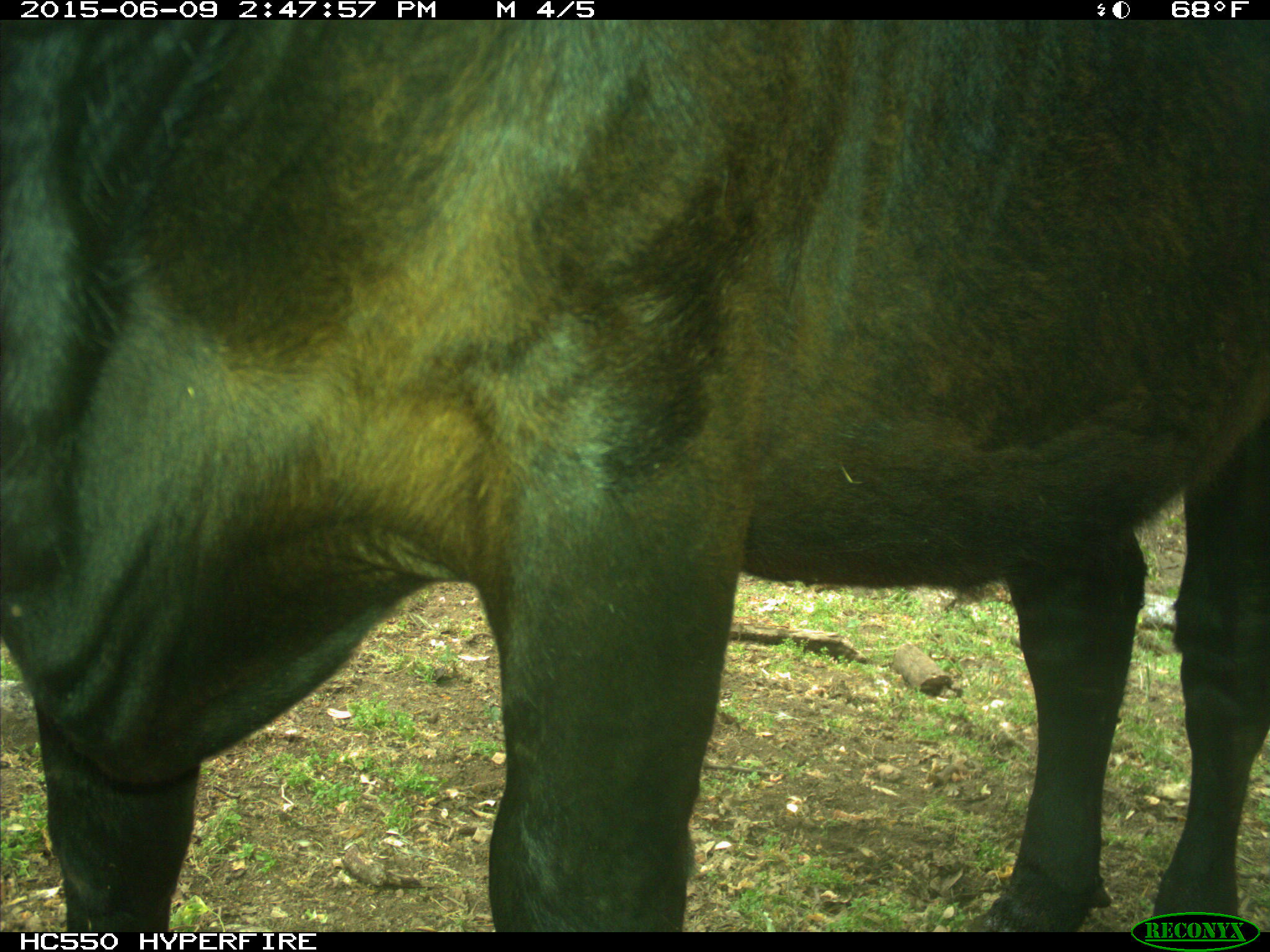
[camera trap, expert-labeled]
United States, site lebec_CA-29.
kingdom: Animalia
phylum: Chordata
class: Mammalia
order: Artiodactyla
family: Bovidae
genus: Bos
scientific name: Bos taurus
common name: domestic cow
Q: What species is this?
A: Bos taurus (domestic cow).